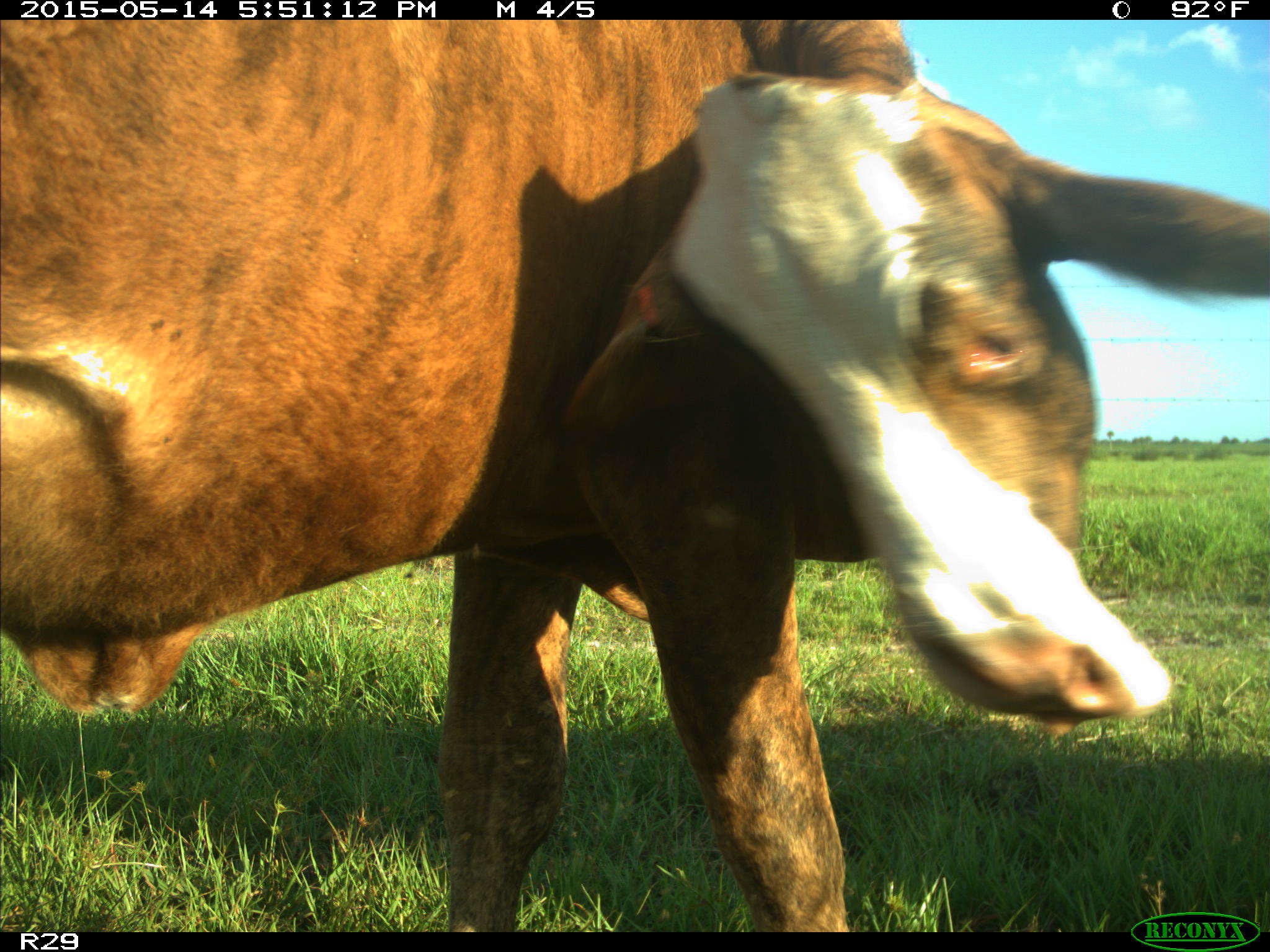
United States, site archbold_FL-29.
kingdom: Animalia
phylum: Chordata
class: Mammalia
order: Artiodactyla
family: Bovidae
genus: Bos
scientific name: Bos taurus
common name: domestic cow